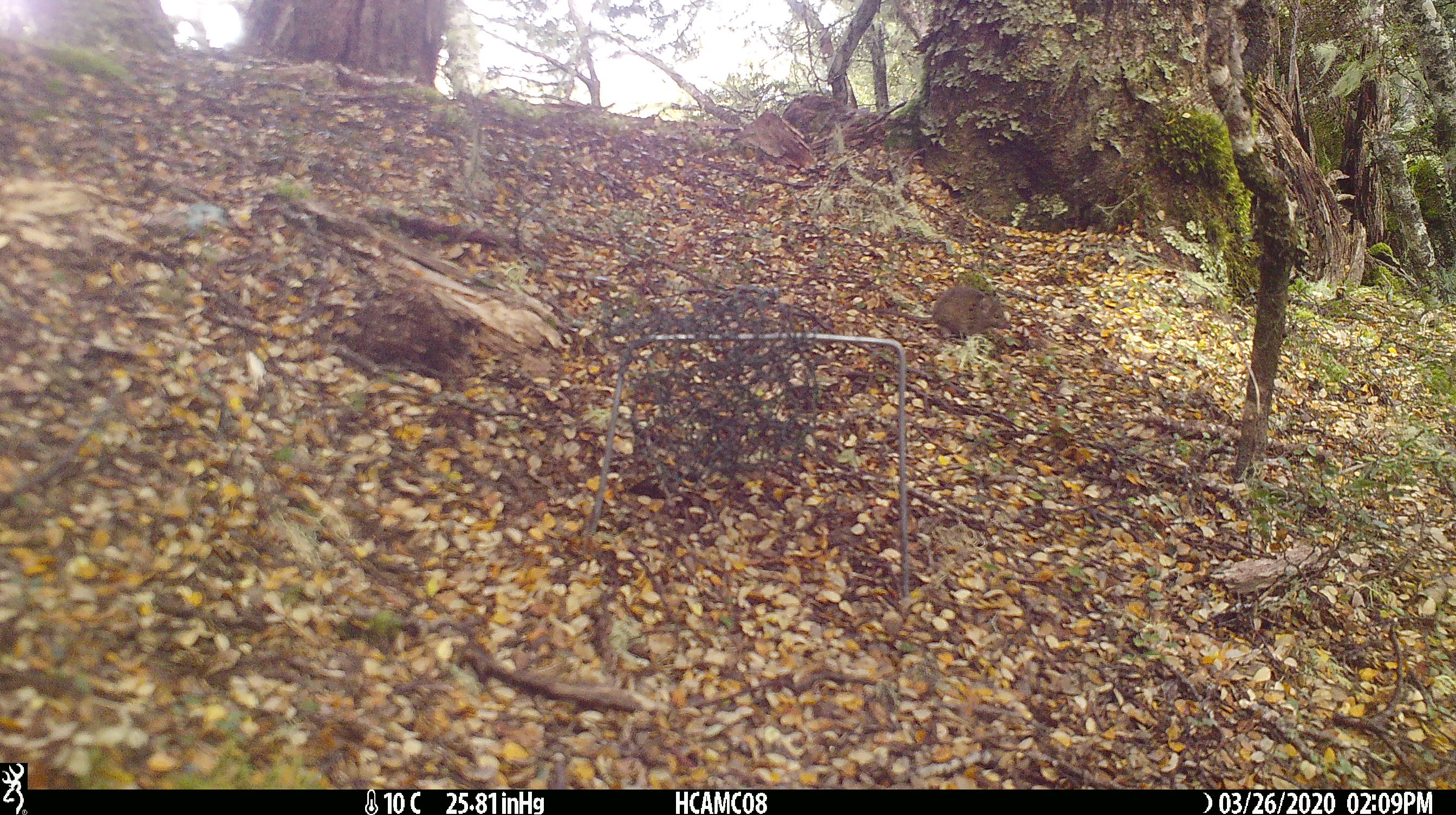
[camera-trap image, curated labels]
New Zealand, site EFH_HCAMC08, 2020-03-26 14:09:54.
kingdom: Animalia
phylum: Chordata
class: Mammalia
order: Rodentia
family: Muridae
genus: Mus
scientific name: Mus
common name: mouse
Mouse (Mus).